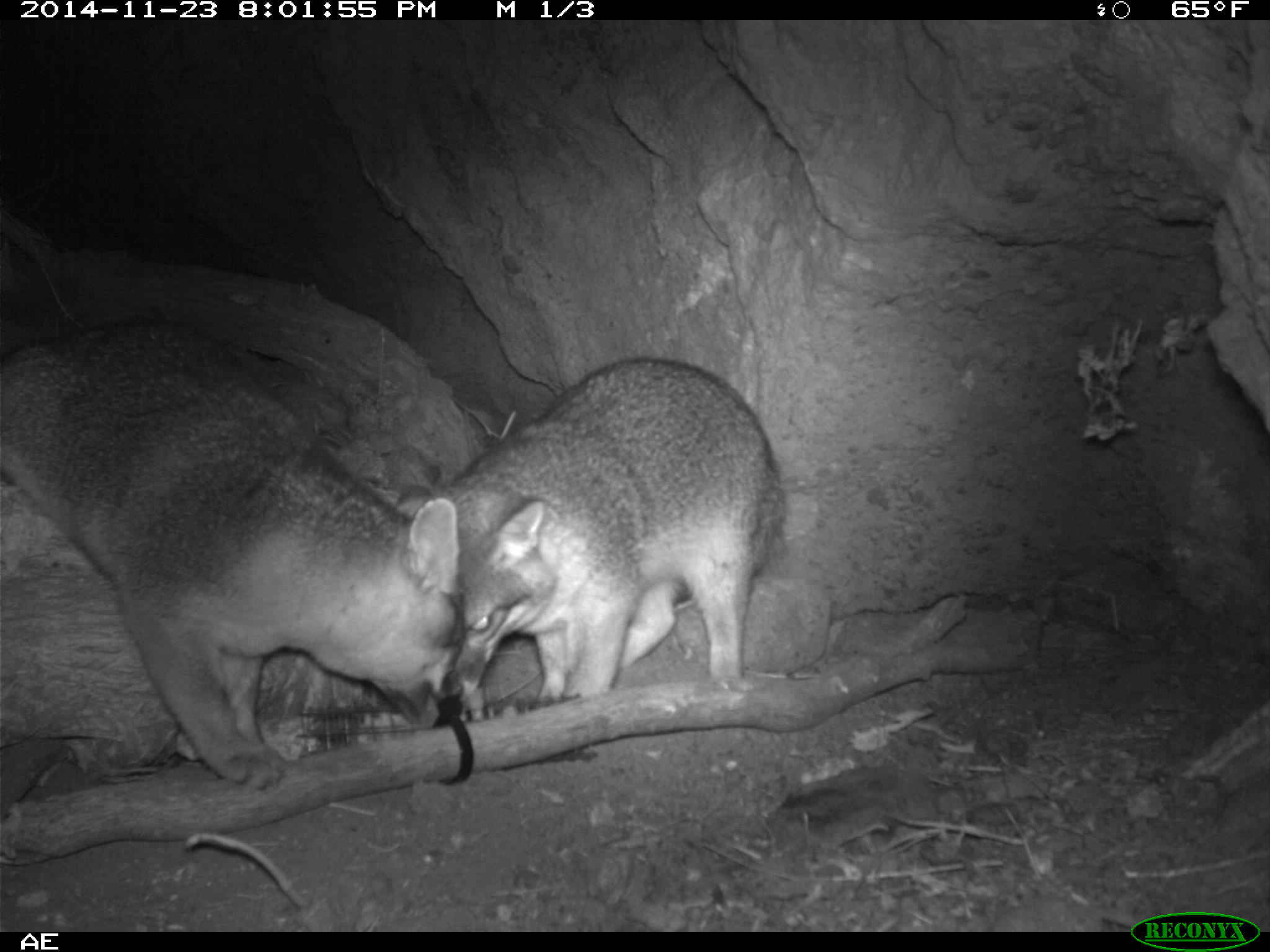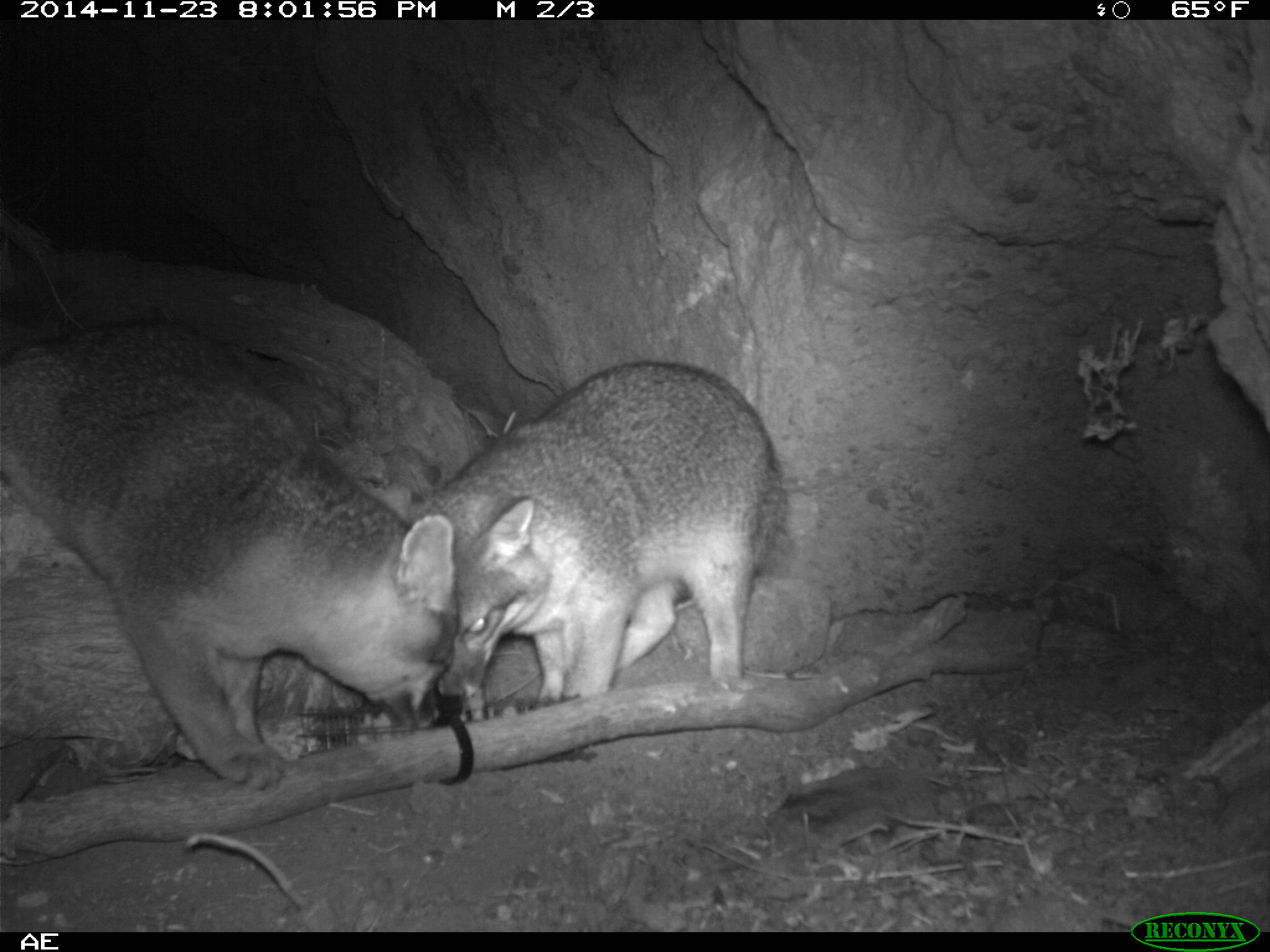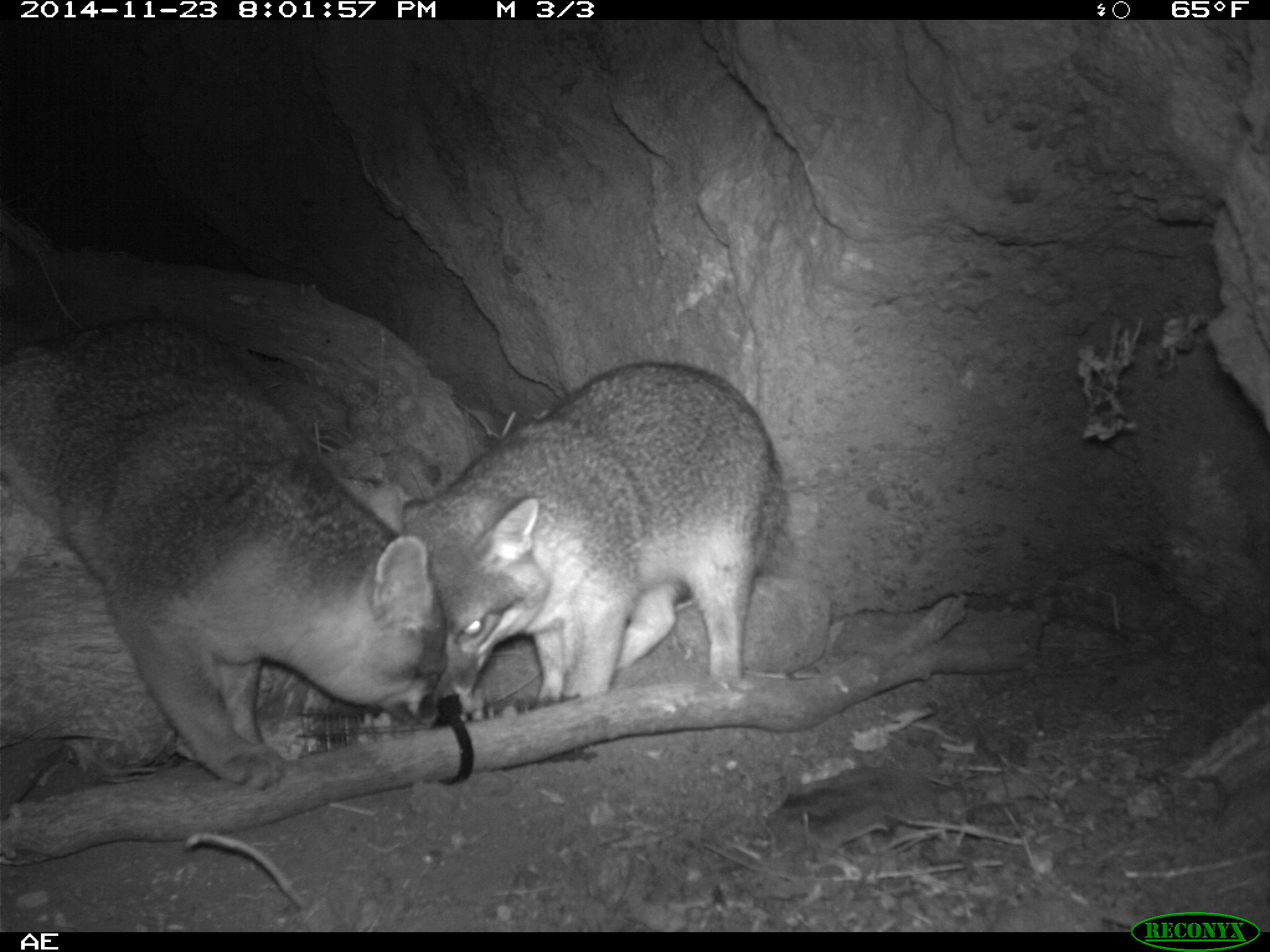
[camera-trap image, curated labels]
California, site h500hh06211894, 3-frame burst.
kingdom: Animalia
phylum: Chordata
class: Mammalia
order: Carnivora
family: Canidae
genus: Urocyon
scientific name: Urocyon littoralis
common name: island fox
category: fox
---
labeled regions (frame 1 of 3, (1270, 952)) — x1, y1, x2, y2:
fox: 0, 314, 464, 787; 438, 358, 783, 718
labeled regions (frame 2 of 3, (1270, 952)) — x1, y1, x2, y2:
fox: 0, 313, 456, 792; 404, 358, 786, 711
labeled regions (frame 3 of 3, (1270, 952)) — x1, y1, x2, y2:
fox: 1, 319, 447, 788; 403, 361, 790, 726